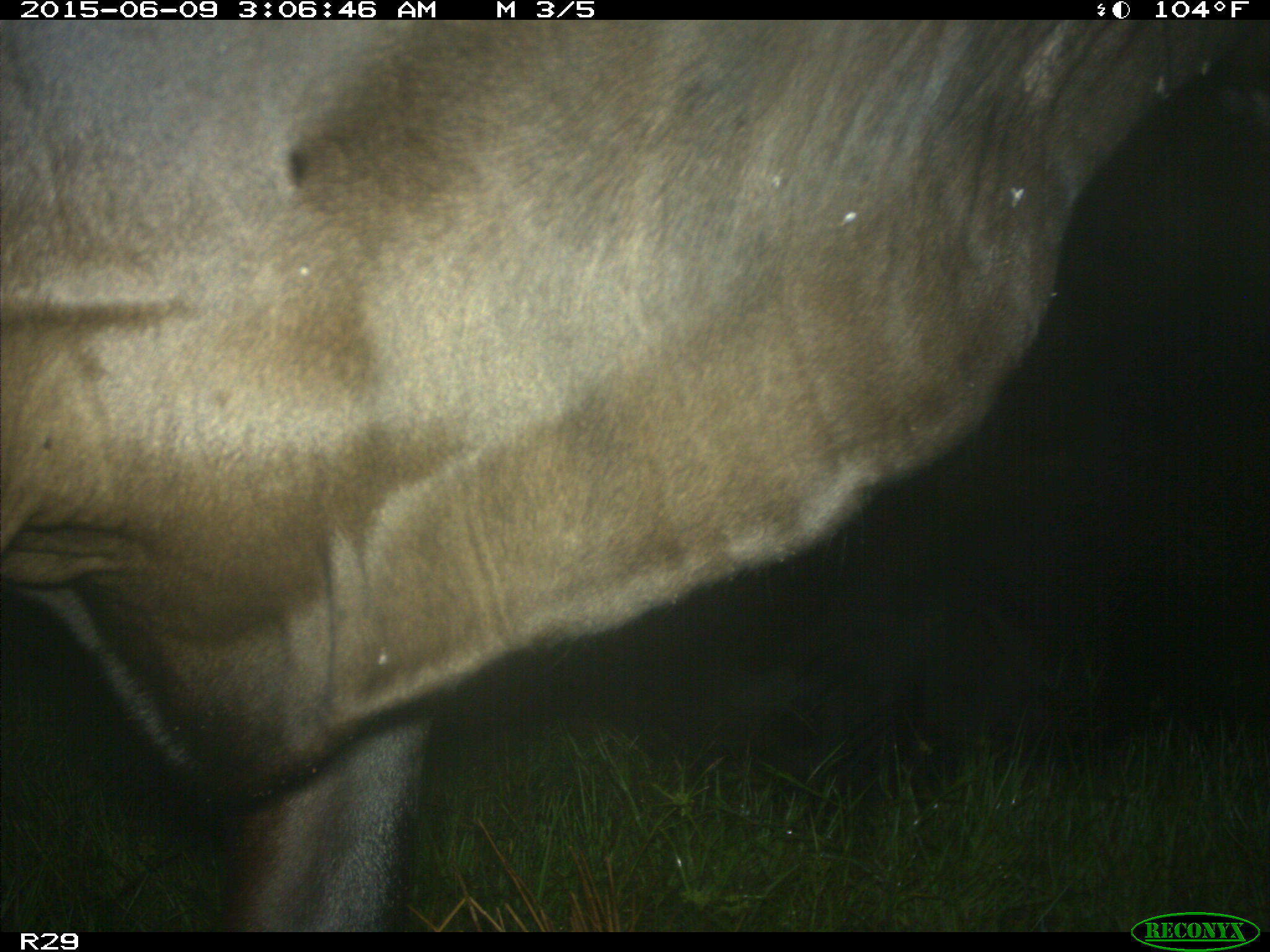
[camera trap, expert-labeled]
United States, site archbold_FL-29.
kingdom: Animalia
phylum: Chordata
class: Mammalia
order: Artiodactyla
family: Bovidae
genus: Bos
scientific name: Bos taurus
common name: domestic cow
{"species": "Bos taurus (domestic cow)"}